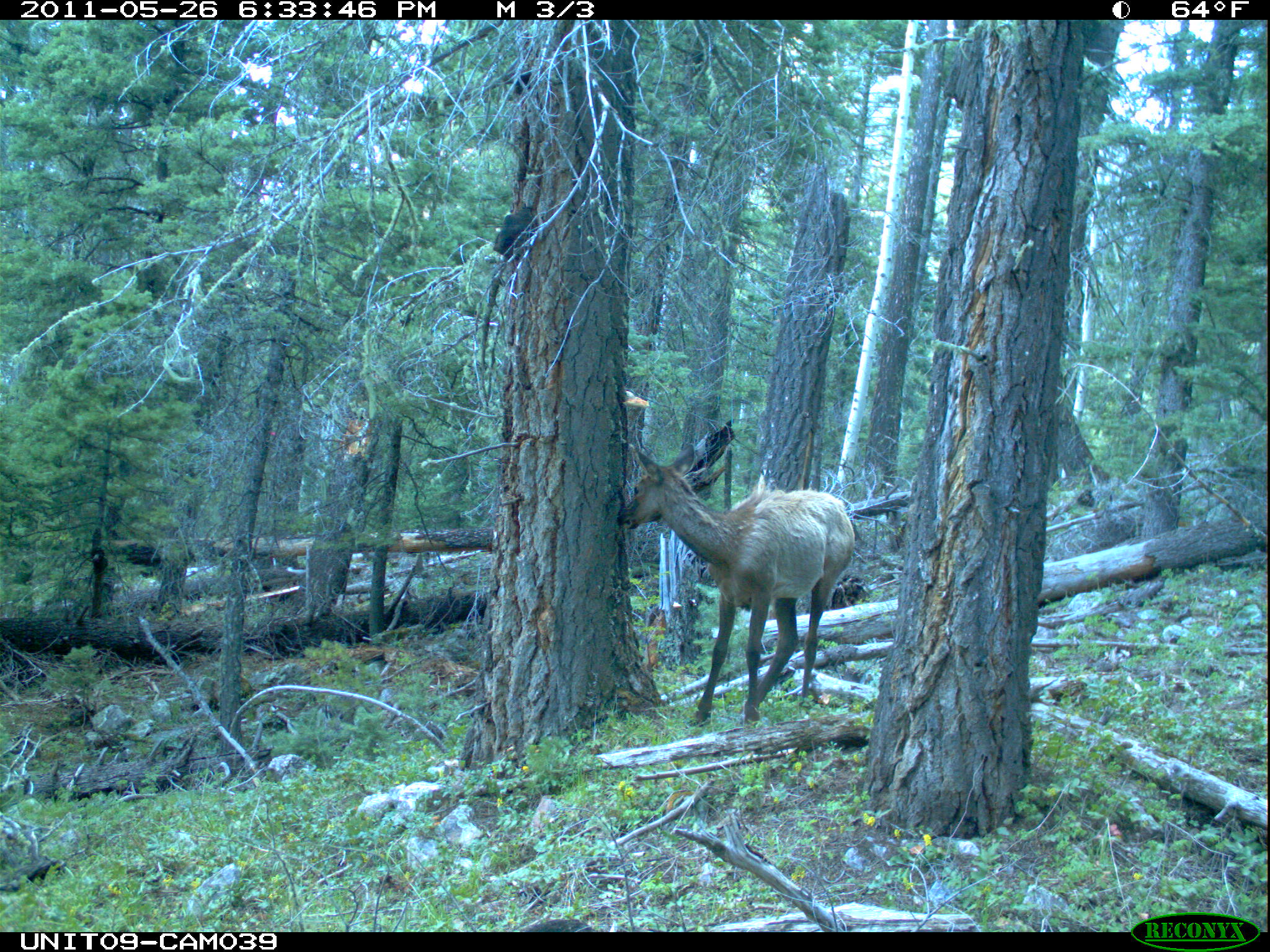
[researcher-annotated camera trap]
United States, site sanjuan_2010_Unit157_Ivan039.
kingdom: Animalia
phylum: Chordata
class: Mammalia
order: Artiodactyla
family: Cervidae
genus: Cervus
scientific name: Cervus elaphus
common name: red deer